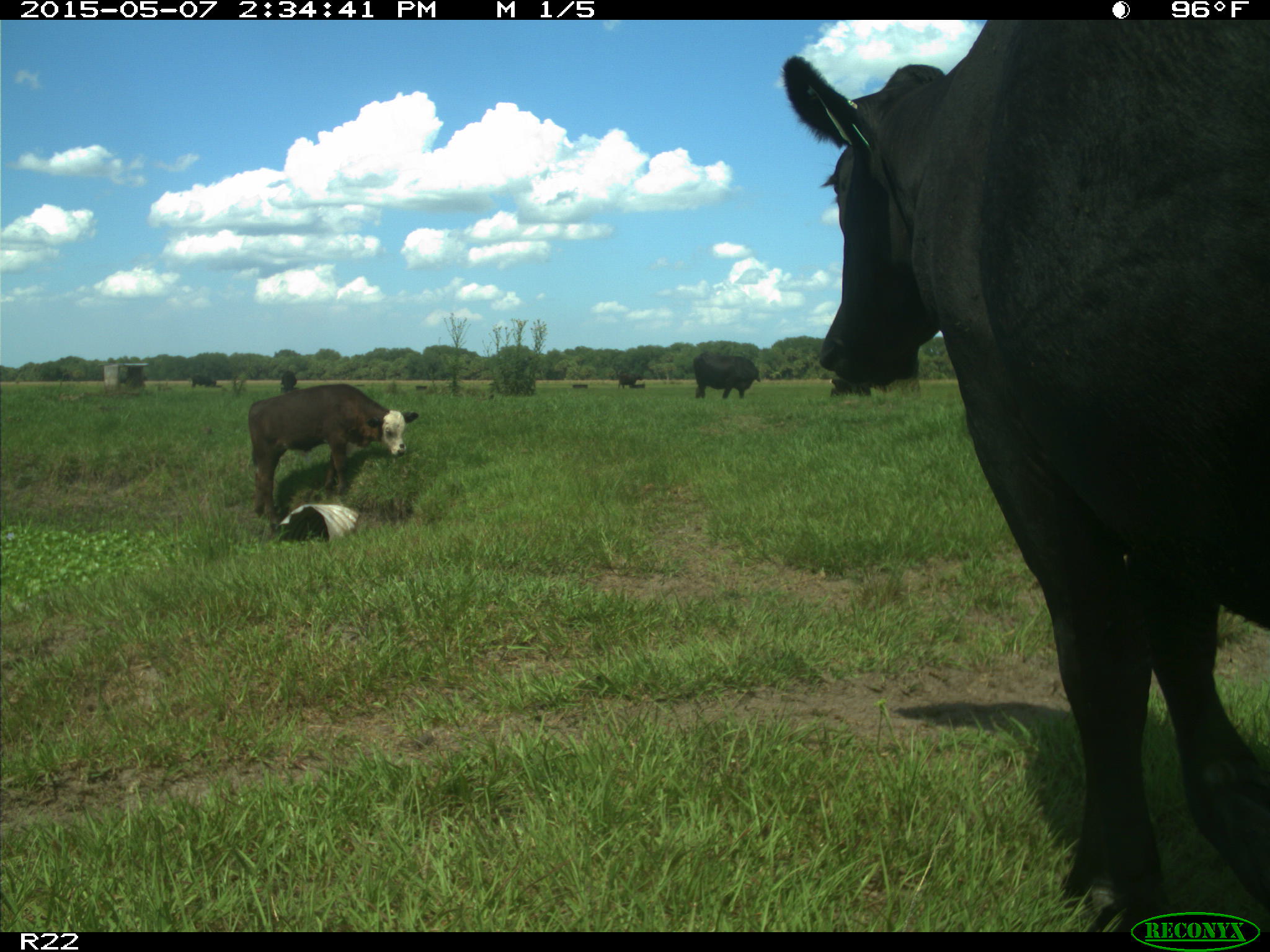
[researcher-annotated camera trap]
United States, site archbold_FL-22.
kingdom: Animalia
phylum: Chordata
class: Mammalia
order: Artiodactyla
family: Bovidae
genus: Bos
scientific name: Bos taurus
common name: domestic cow